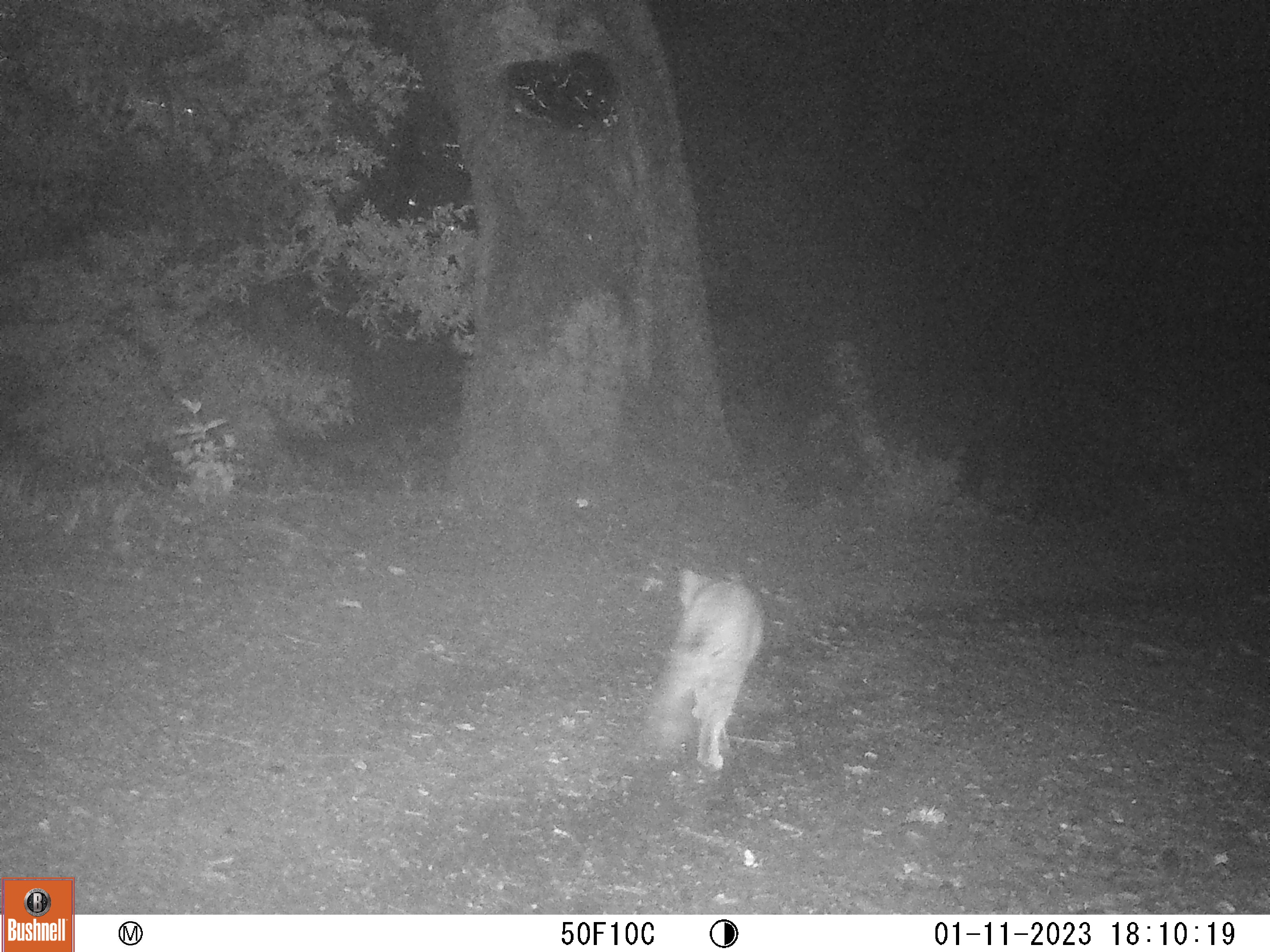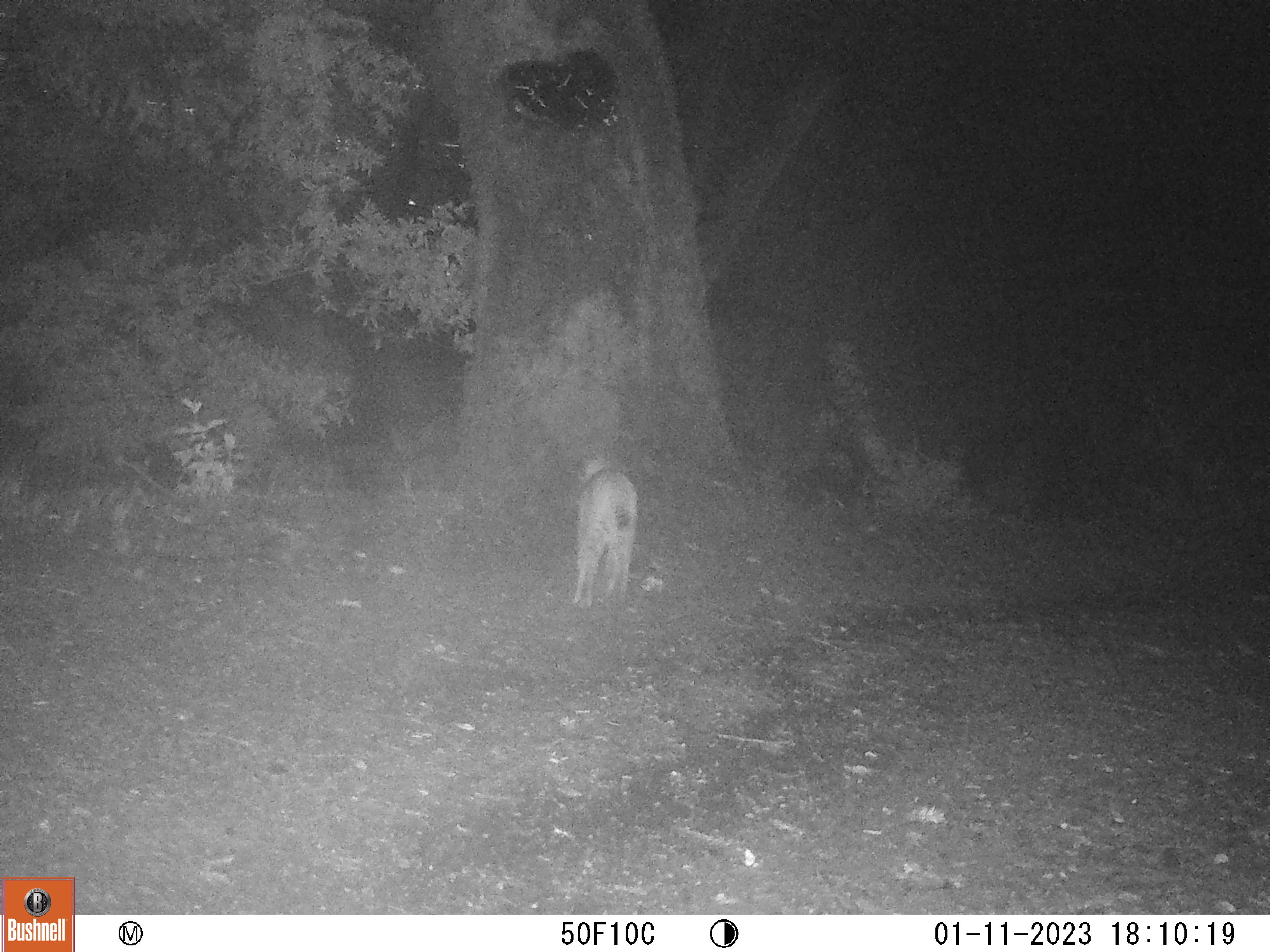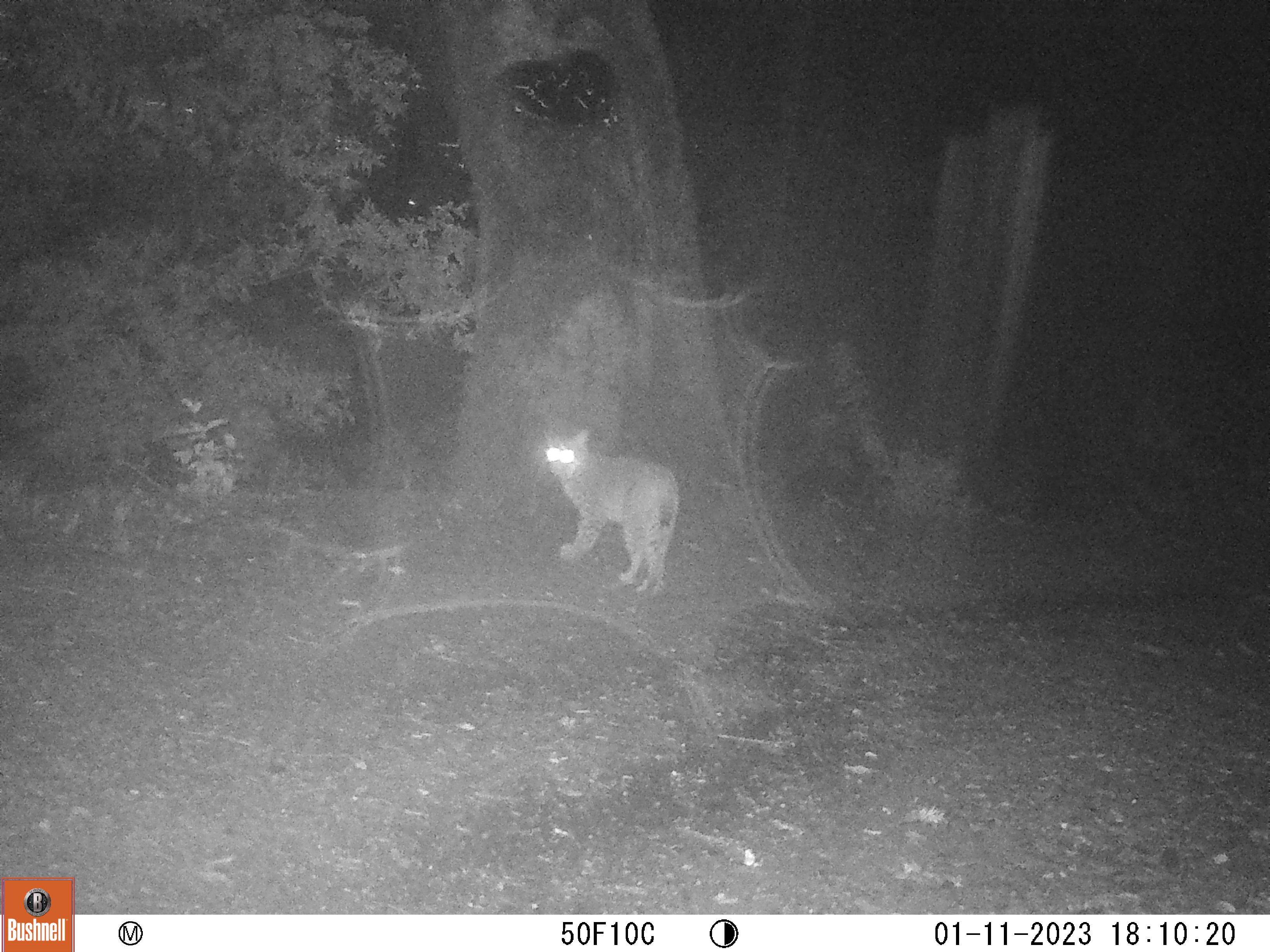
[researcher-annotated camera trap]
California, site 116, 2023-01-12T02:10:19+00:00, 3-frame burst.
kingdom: Animalia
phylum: Chordata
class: Mammalia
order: Carnivora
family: Felidae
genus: Lynx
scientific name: Lynx rufus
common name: bobcat